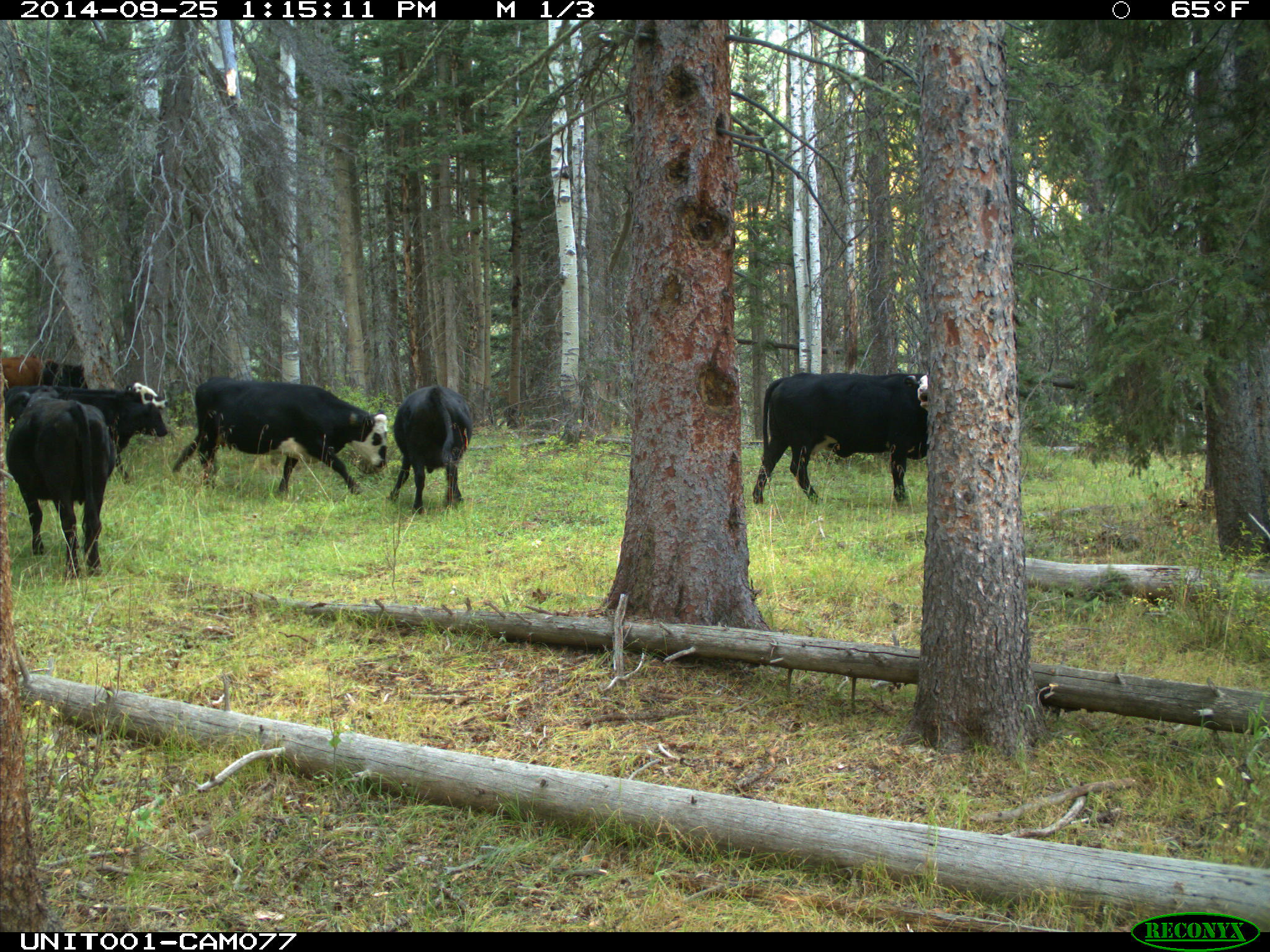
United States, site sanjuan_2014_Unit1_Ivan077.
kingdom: Animalia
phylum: Chordata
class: Mammalia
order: Artiodactyla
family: Bovidae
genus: Bos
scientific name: Bos taurus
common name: domestic cow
Bos taurus (domestic cow).